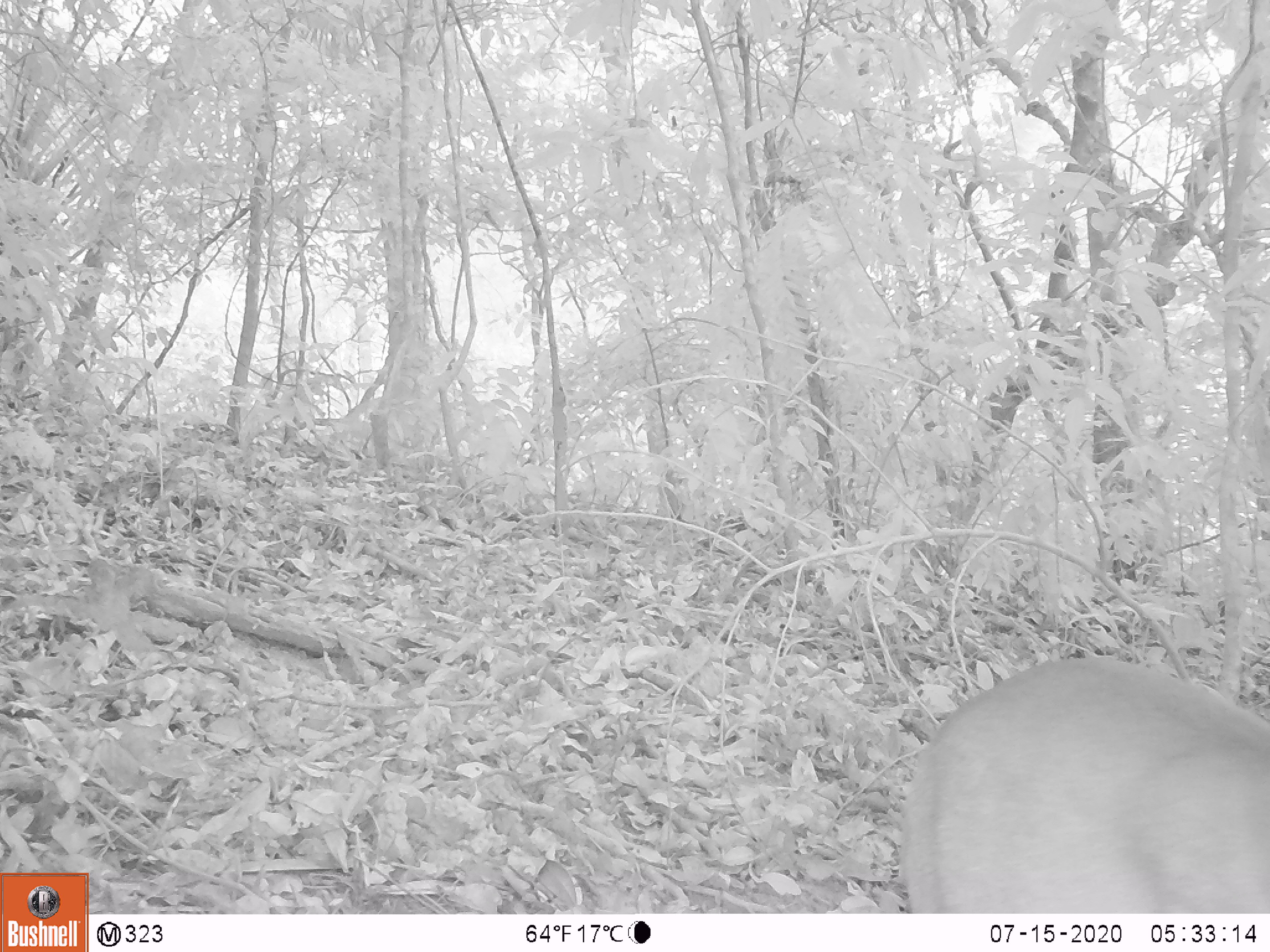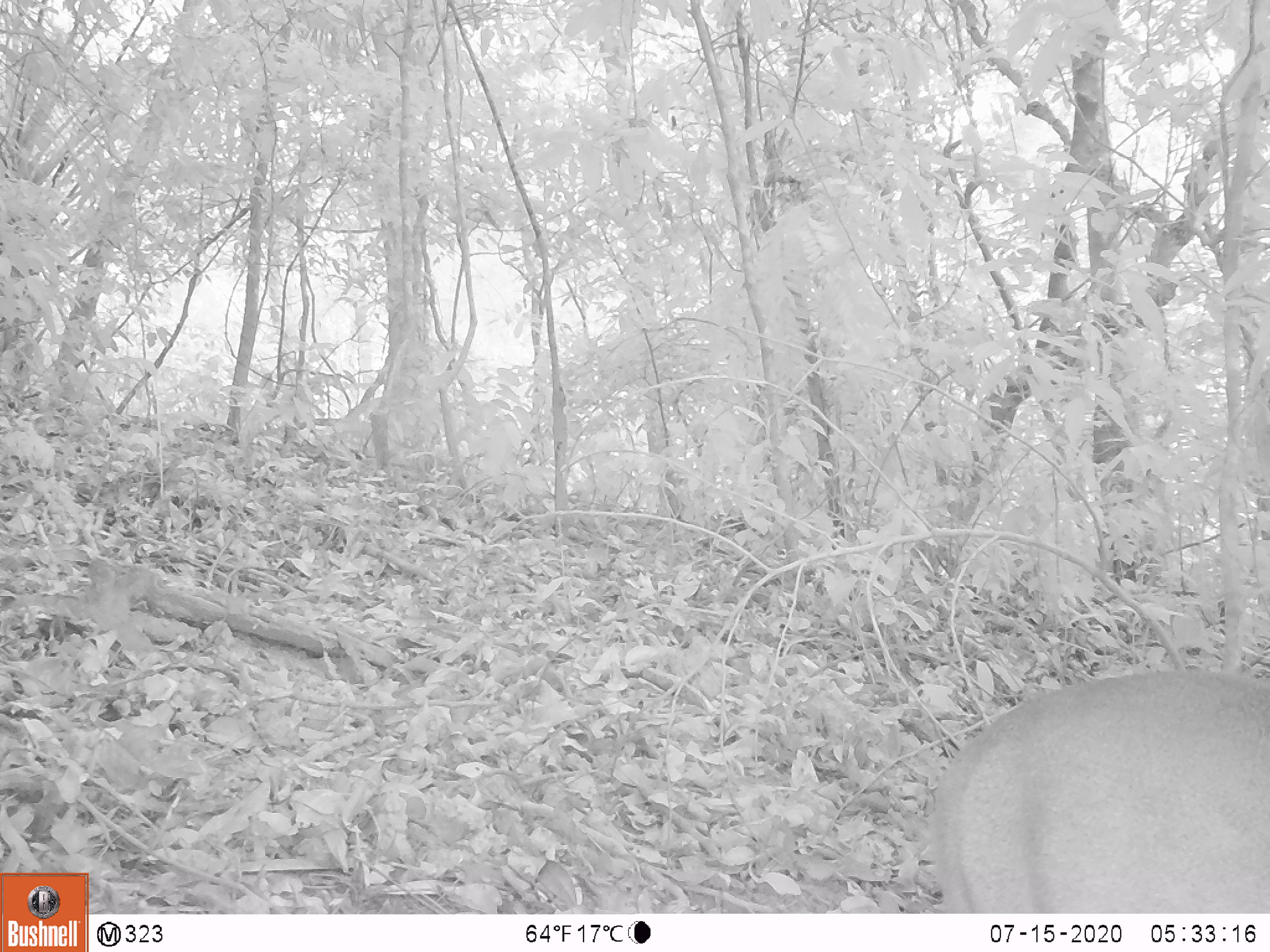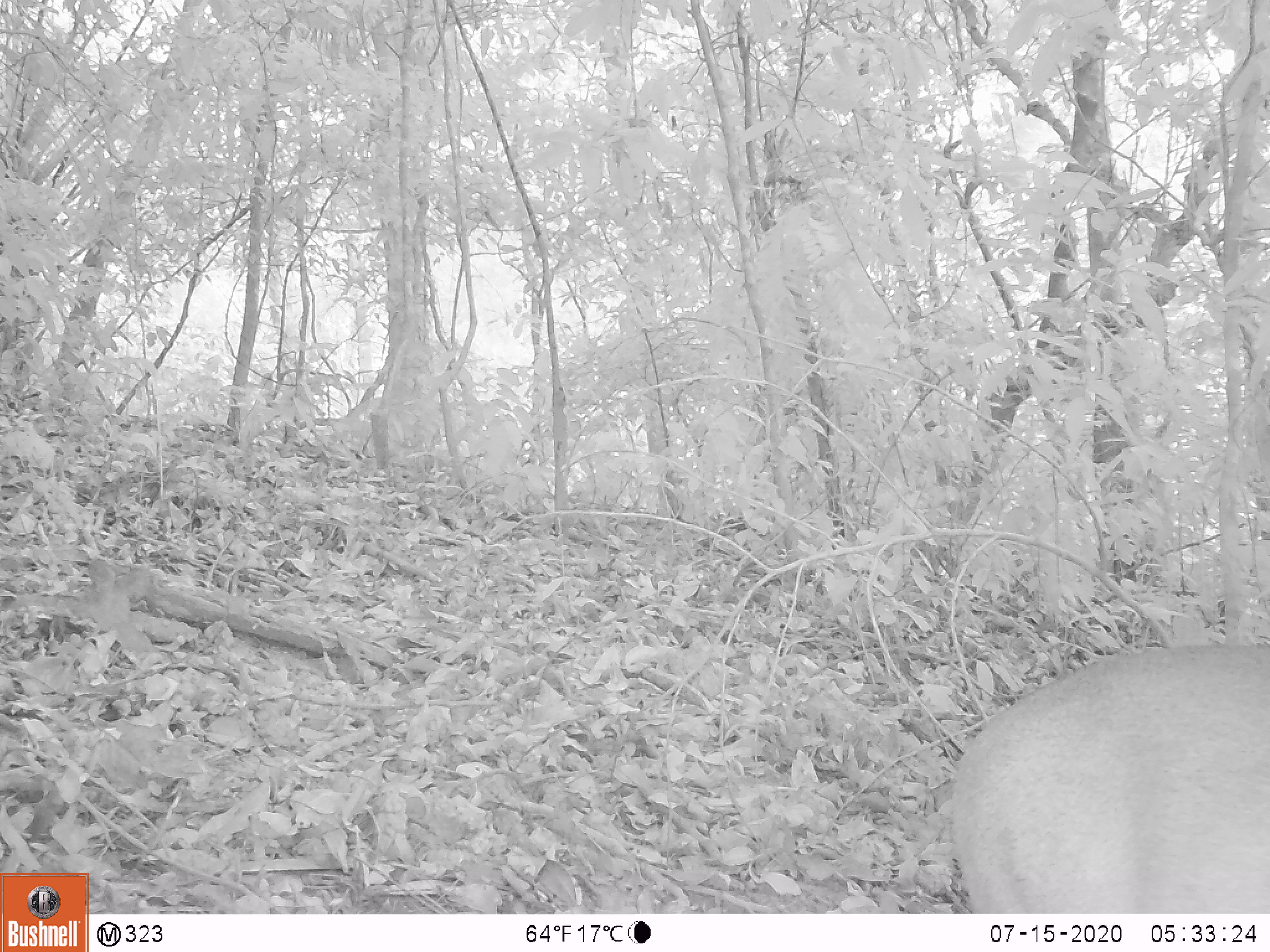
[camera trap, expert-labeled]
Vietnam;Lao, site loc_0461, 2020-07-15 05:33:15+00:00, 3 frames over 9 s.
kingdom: Animalia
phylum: Chordata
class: Mammalia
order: Artiodactyla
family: Cervidae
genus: Muntiacus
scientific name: Muntiacus vuquangensis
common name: large-antlered muntjac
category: large antlered muntjac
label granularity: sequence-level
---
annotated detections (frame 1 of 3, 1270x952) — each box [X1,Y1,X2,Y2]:
large antlered muntjac: [895,642,1270,913]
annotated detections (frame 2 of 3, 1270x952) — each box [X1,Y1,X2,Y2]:
large antlered muntjac: [921,662,1270,912]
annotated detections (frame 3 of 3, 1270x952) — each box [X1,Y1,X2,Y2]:
large antlered muntjac: [939,635,1270,913]